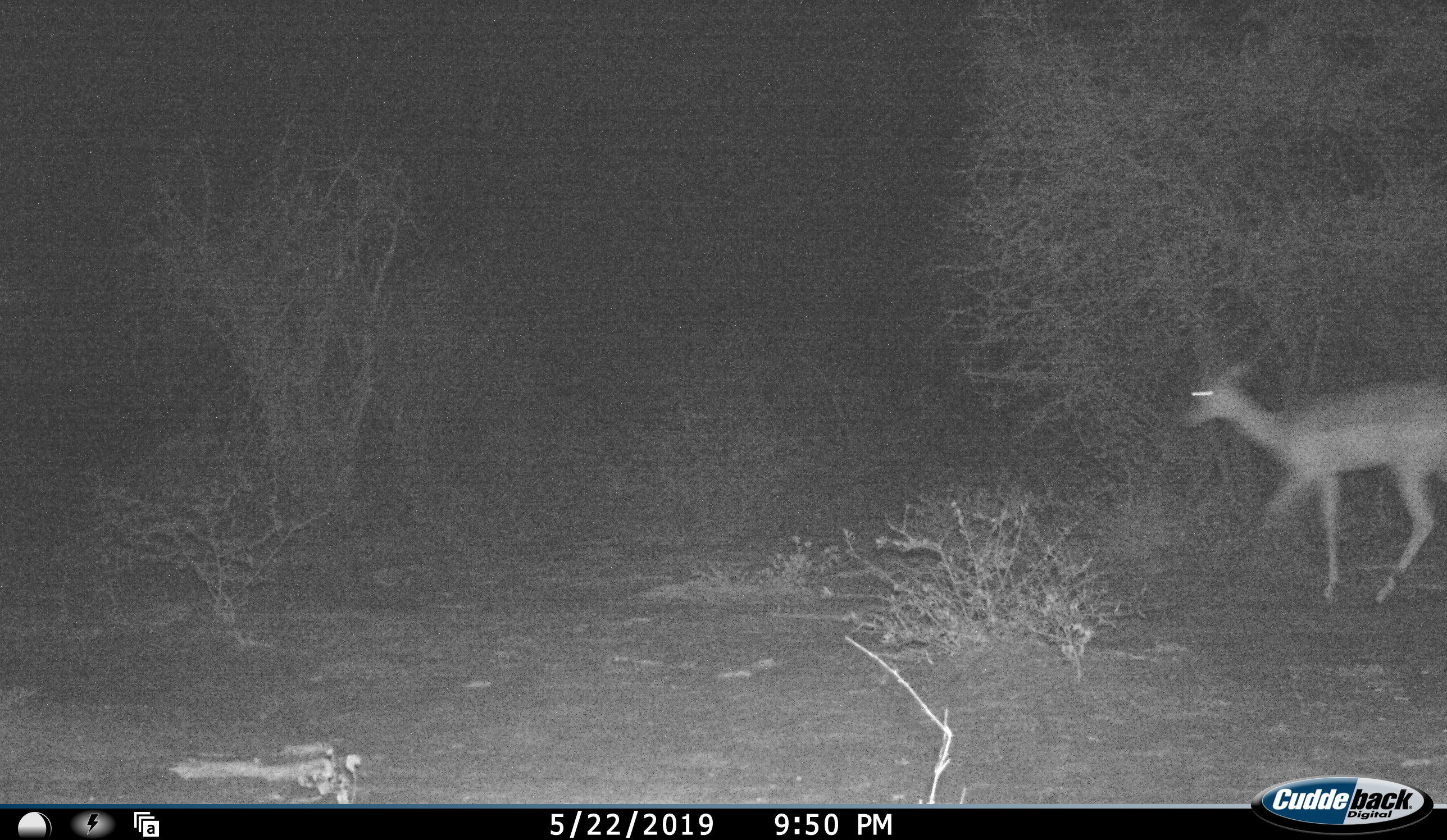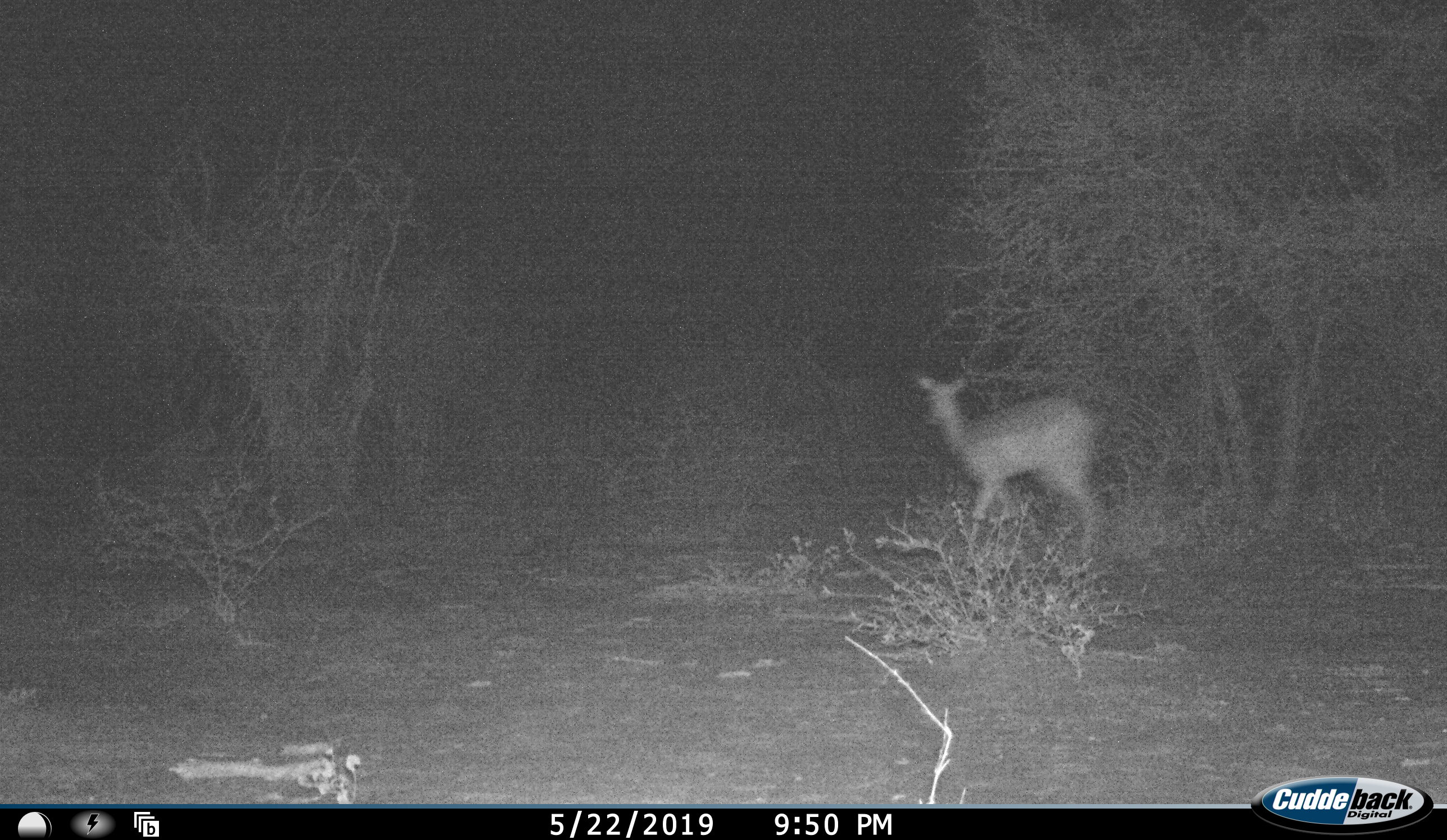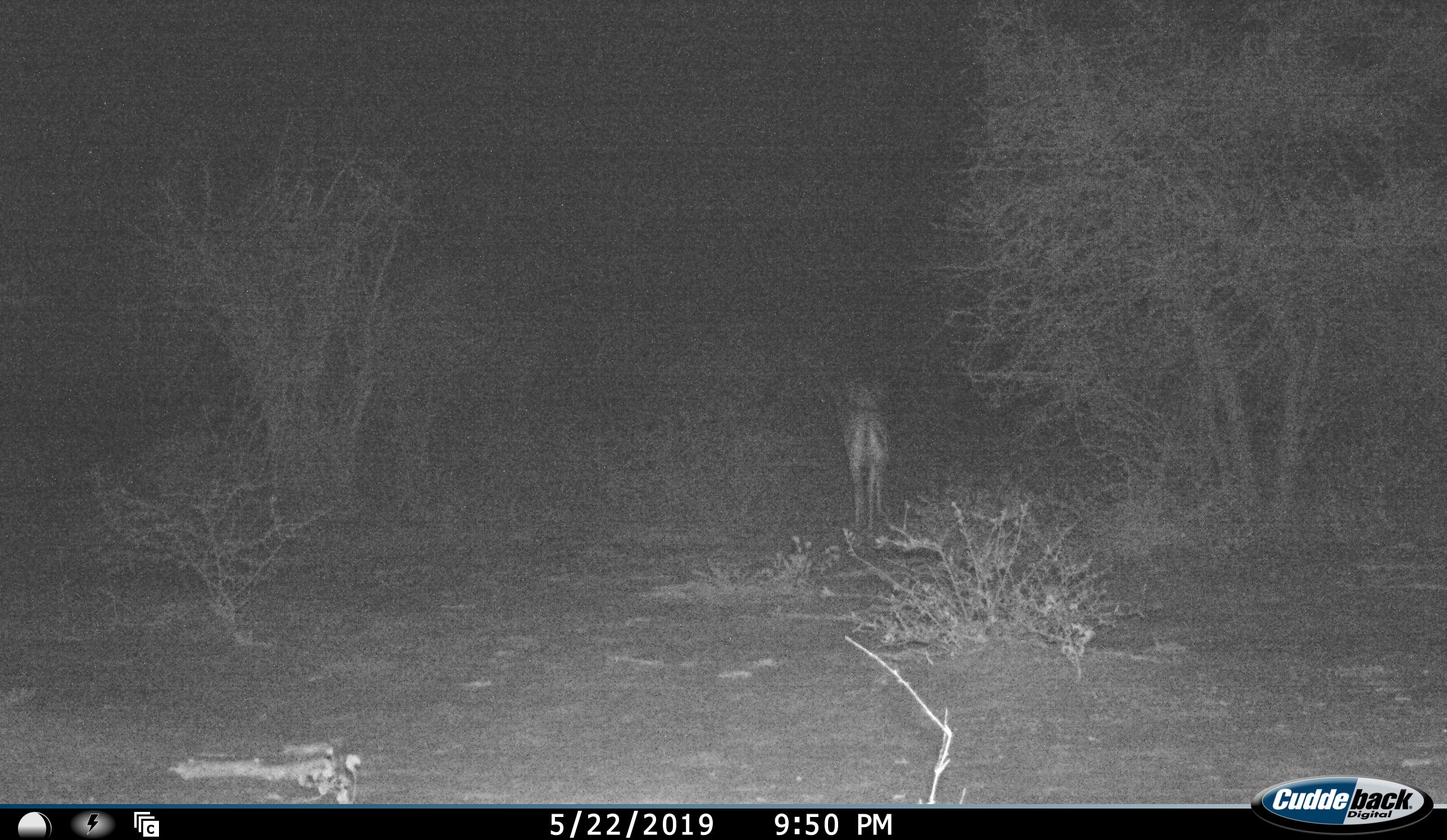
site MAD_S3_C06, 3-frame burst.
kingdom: Animalia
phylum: Chordata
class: Mammalia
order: Artiodactyla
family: Bovidae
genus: Aepyceros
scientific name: Aepyceros melampus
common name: impala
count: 1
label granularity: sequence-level